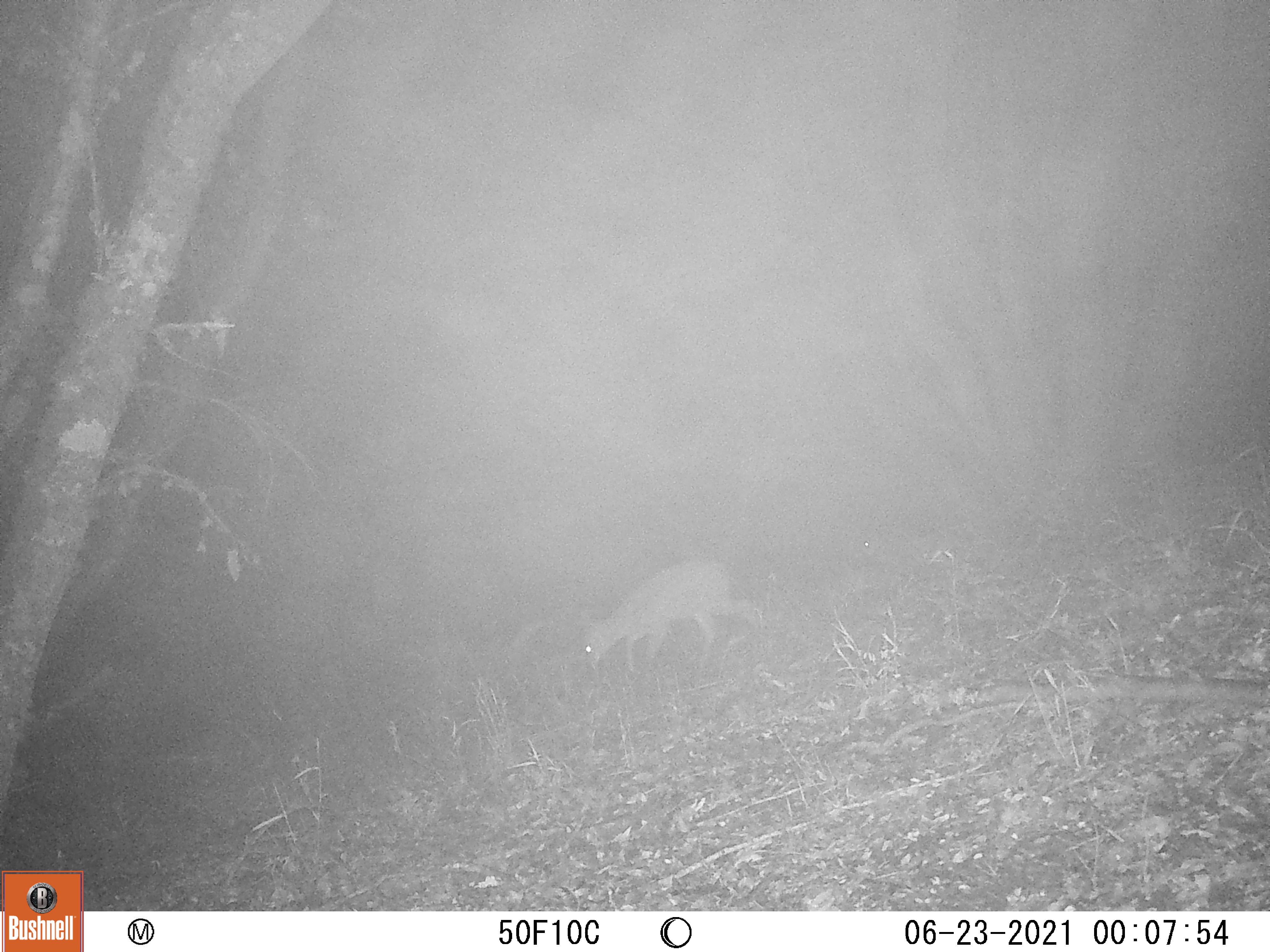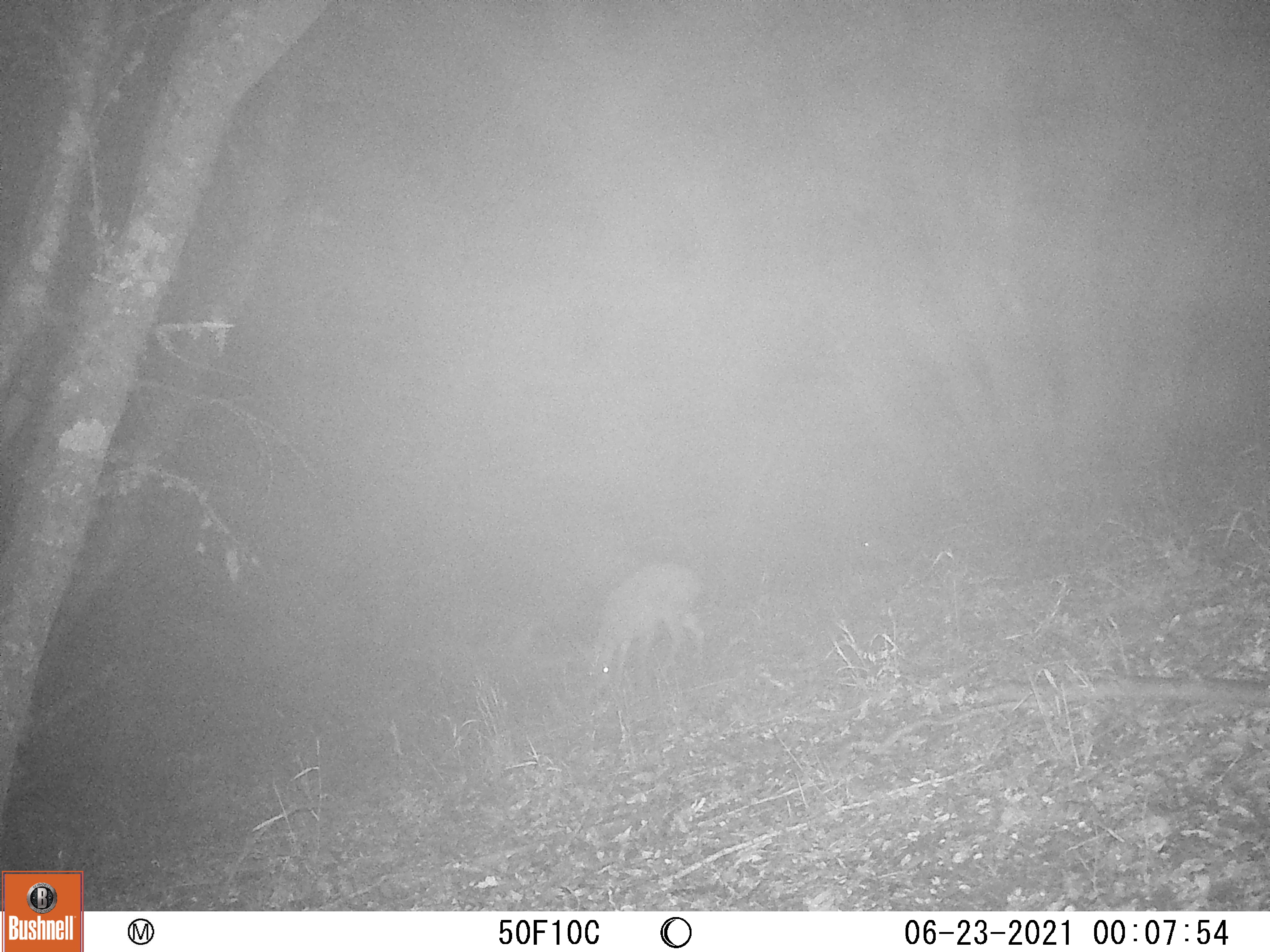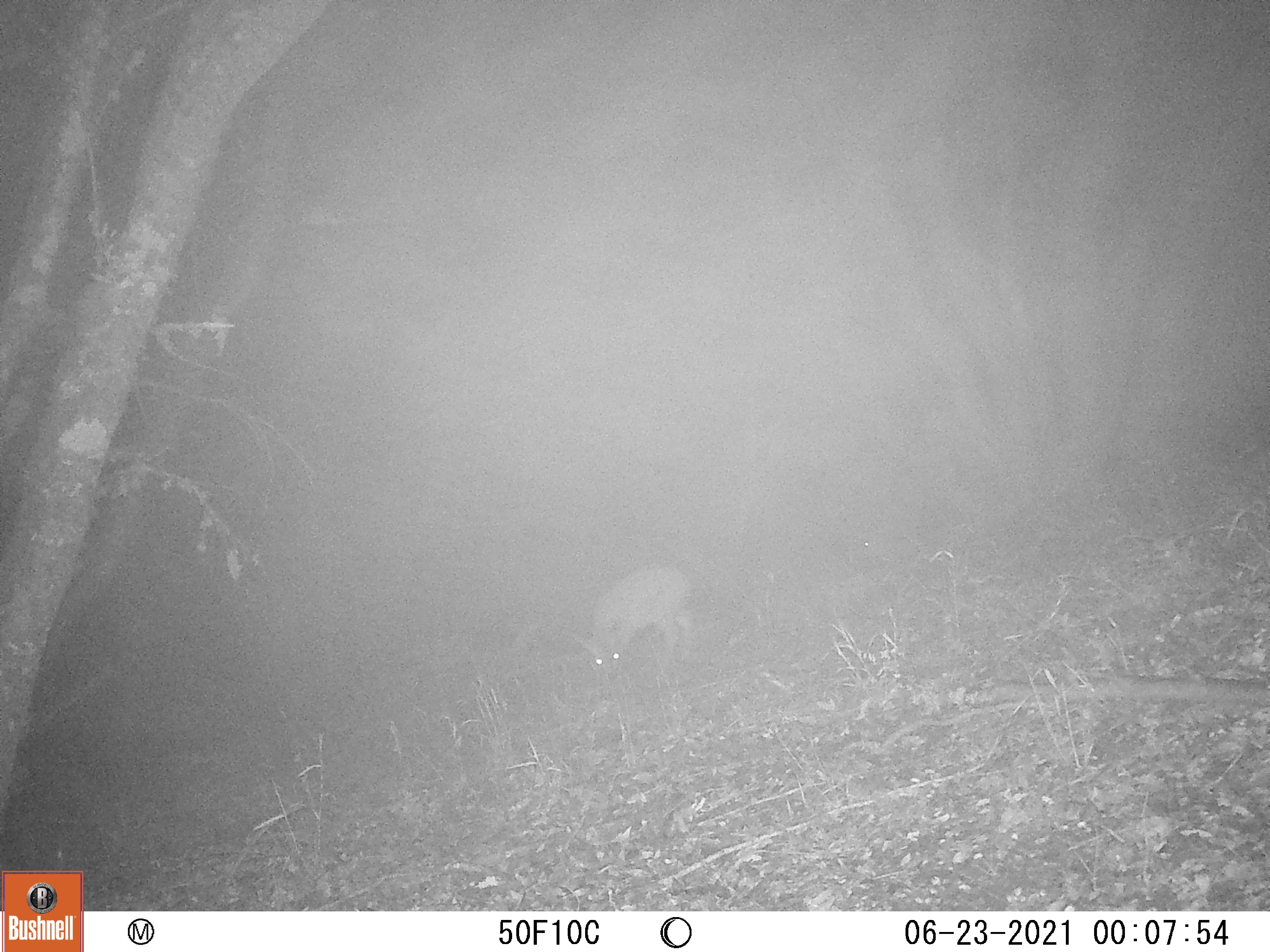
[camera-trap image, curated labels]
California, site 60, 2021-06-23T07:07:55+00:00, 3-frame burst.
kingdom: Animalia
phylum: Chordata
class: Mammalia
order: Artiodactyla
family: Cervidae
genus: Odocoileus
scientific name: Odocoileus hemionus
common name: mule deer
Mule deer (Odocoileus hemionus).